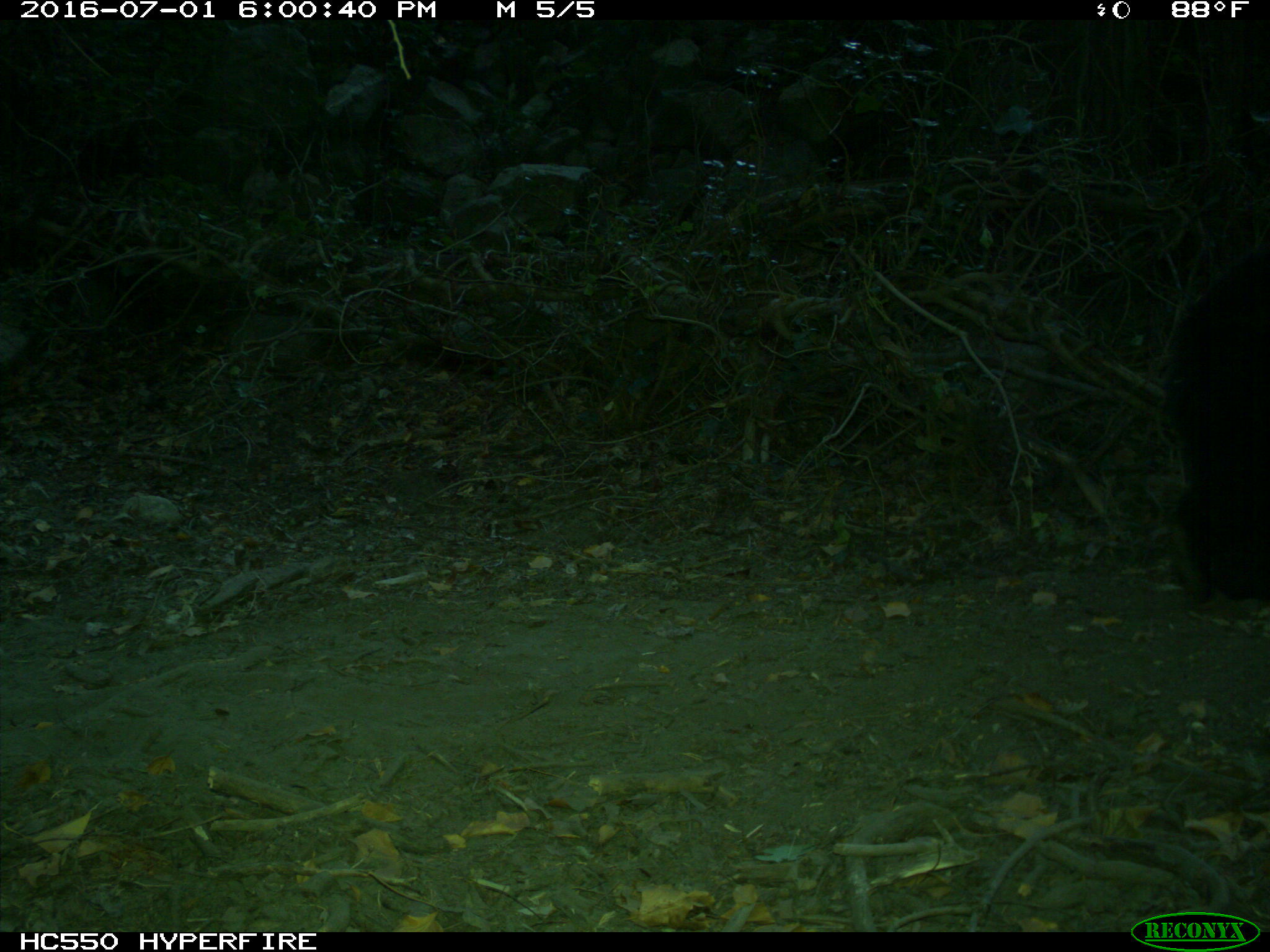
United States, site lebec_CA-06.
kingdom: Animalia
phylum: Chordata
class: Mammalia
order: Carnivora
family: Ursidae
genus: Ursus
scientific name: Ursus americanus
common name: american black bear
Ursus americanus (american black bear).